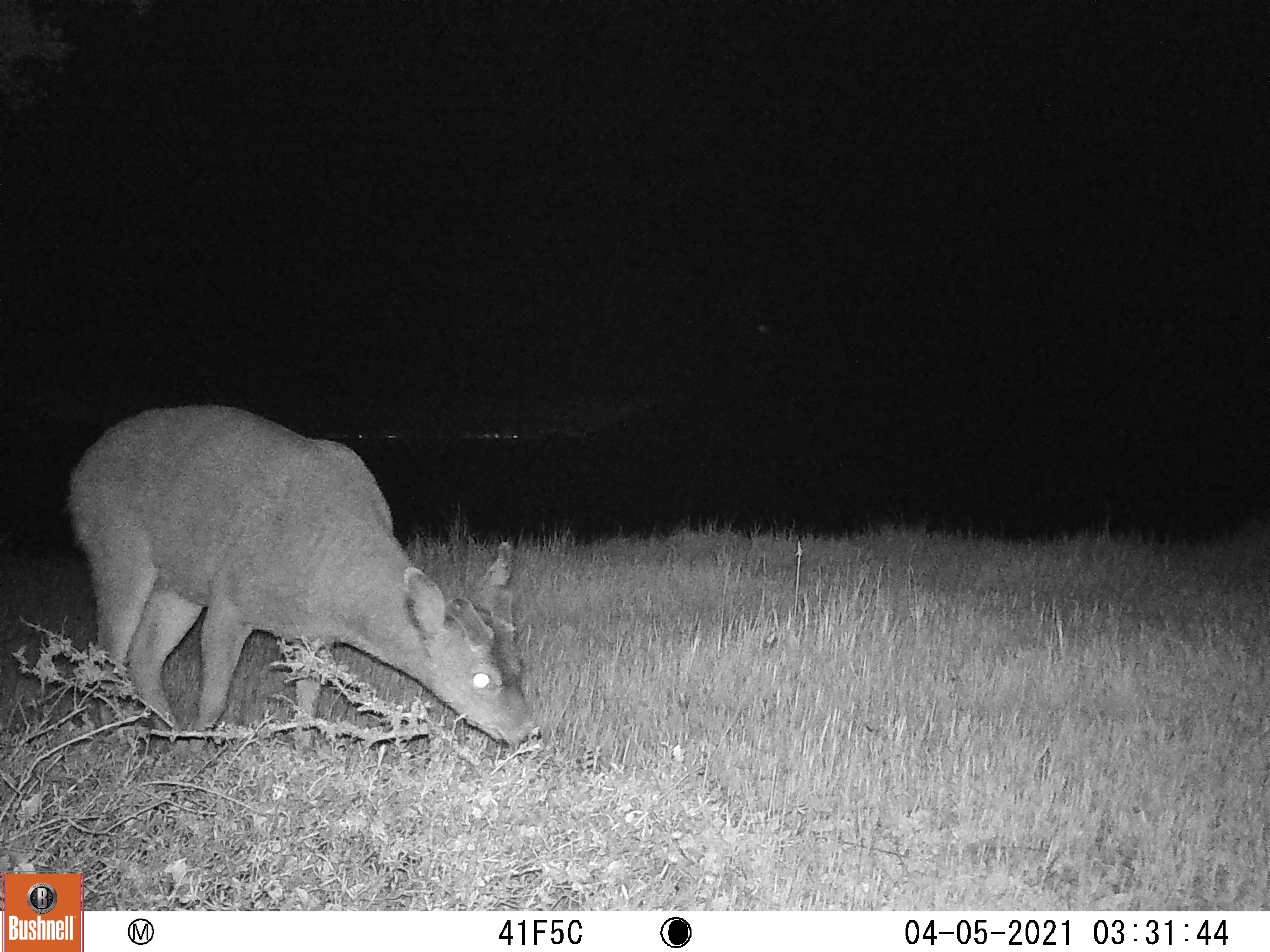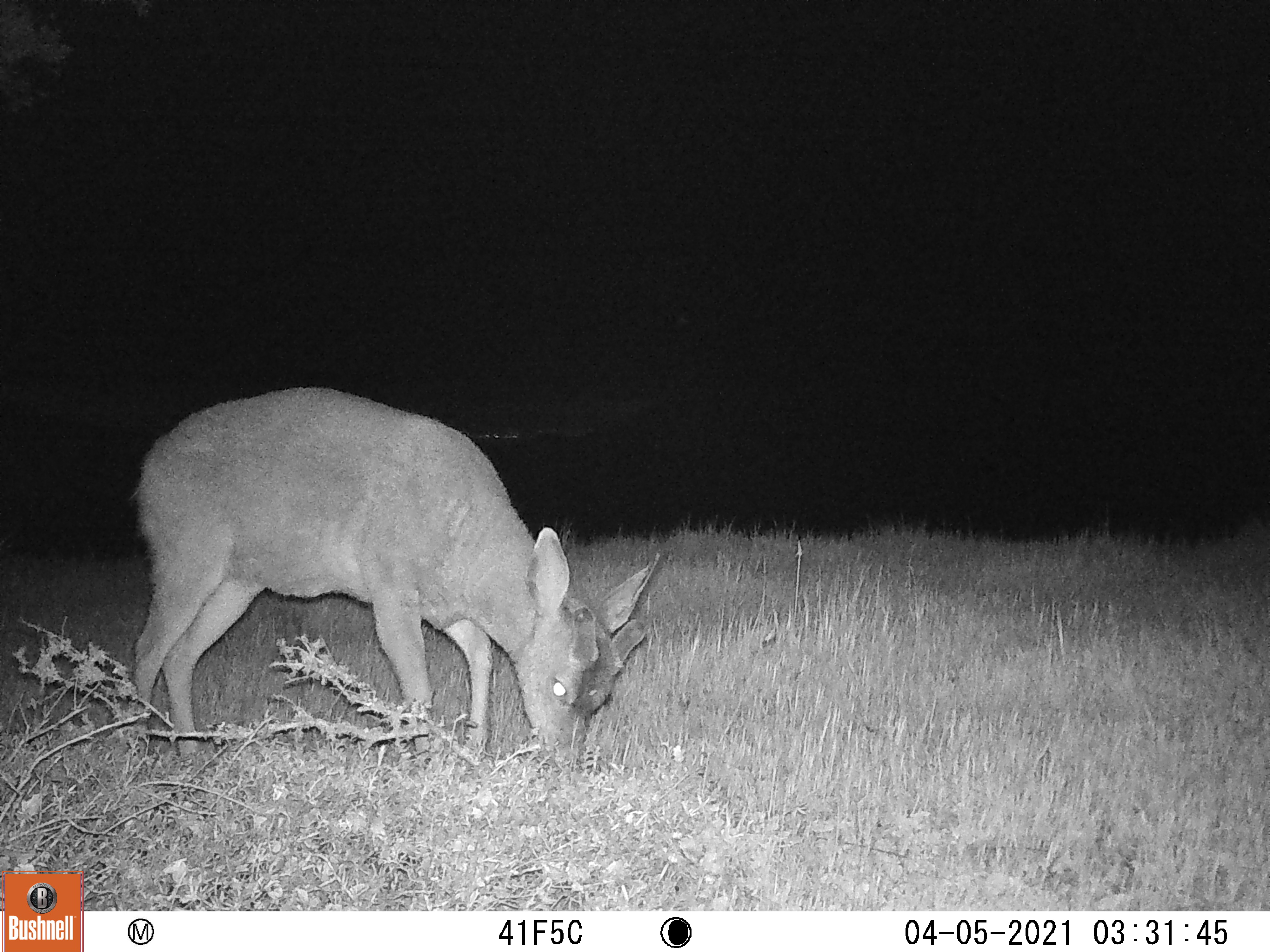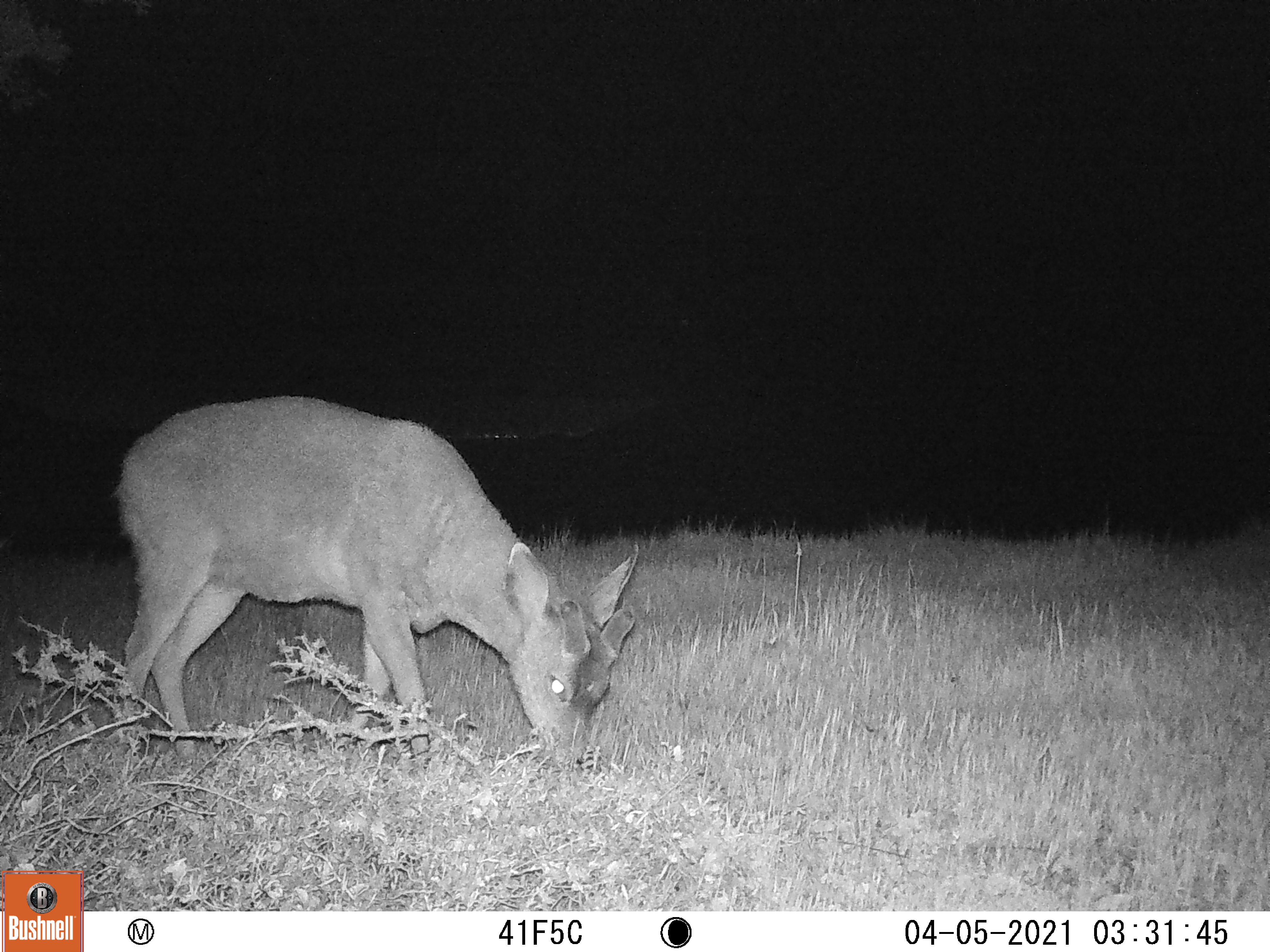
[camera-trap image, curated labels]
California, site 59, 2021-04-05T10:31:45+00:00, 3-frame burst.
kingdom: Animalia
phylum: Chordata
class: Mammalia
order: Artiodactyla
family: Cervidae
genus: Odocoileus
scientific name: Odocoileus hemionus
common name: mule deer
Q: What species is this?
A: Mule deer (Odocoileus hemionus).